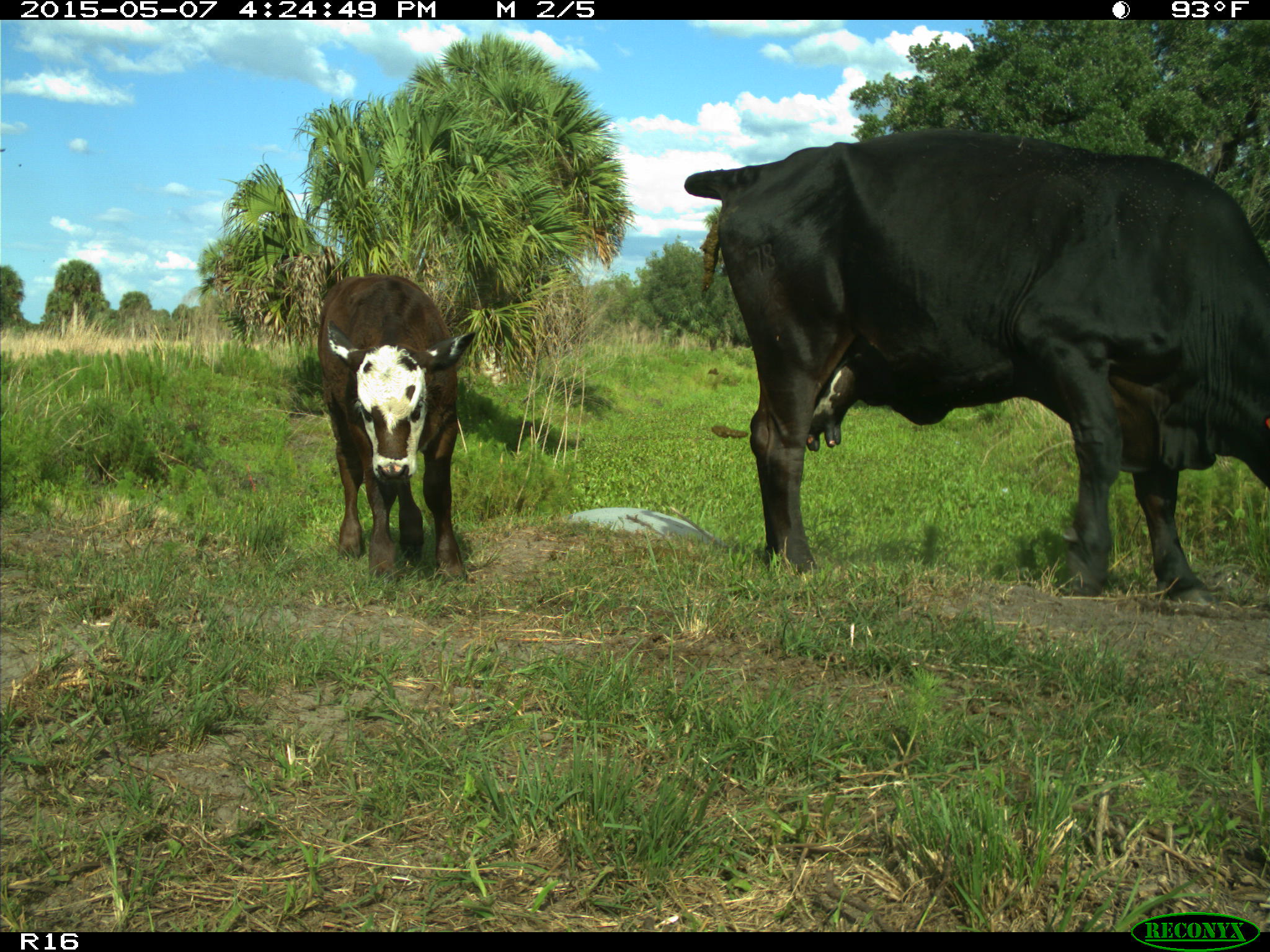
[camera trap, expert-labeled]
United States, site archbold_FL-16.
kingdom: Animalia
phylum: Chordata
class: Mammalia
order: Artiodactyla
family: Bovidae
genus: Bos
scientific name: Bos taurus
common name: domestic cow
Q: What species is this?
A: Bos taurus (domestic cow).